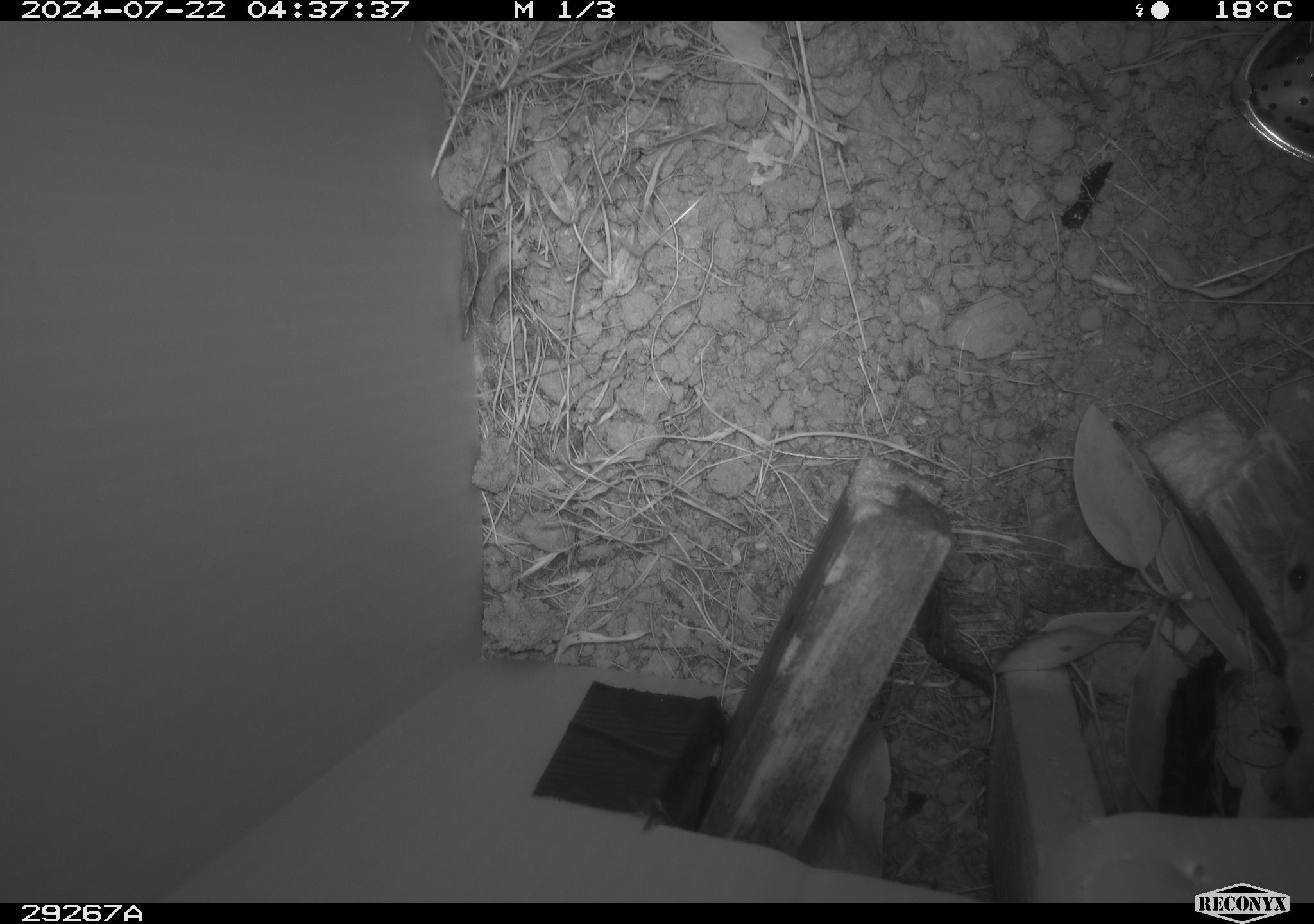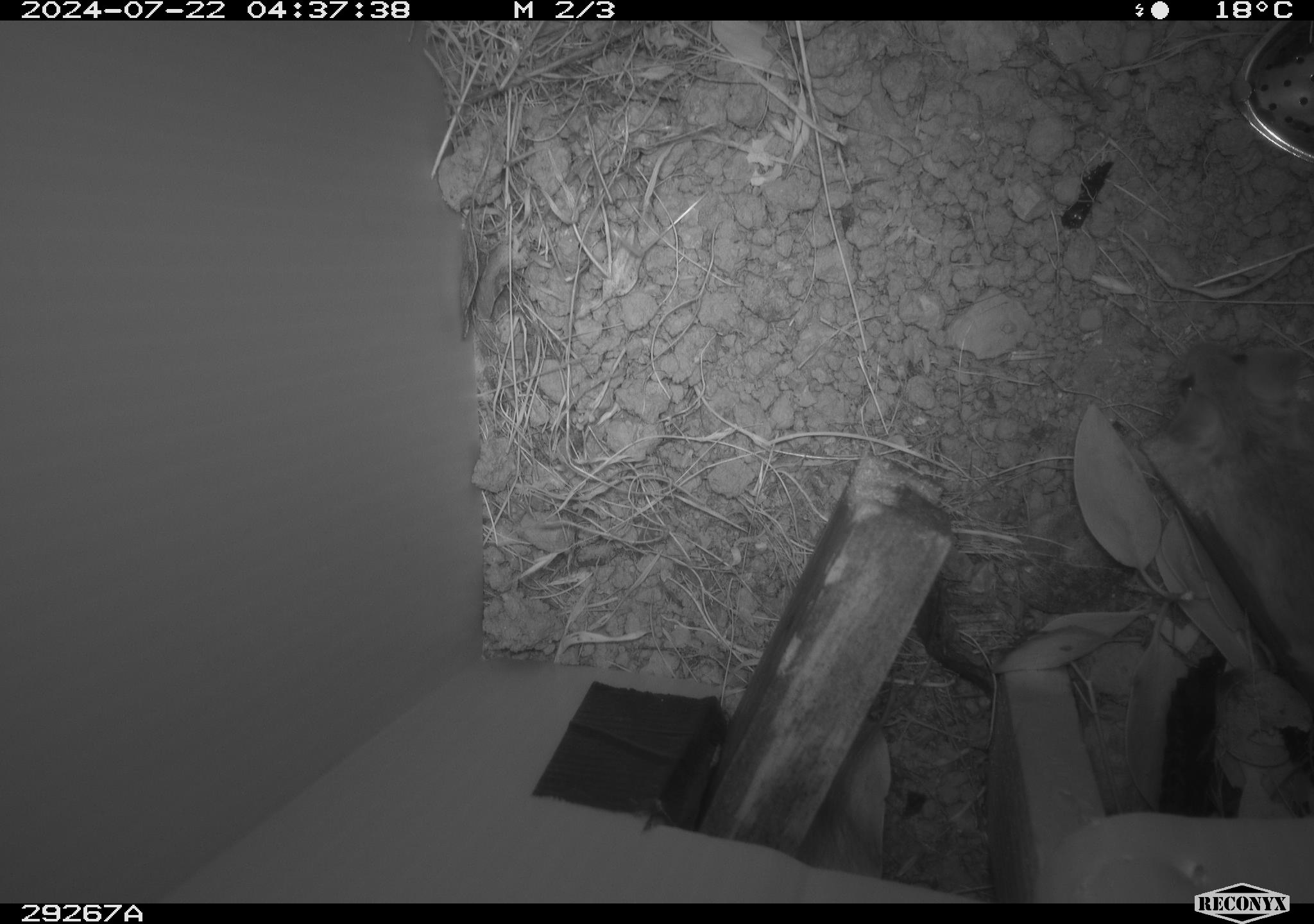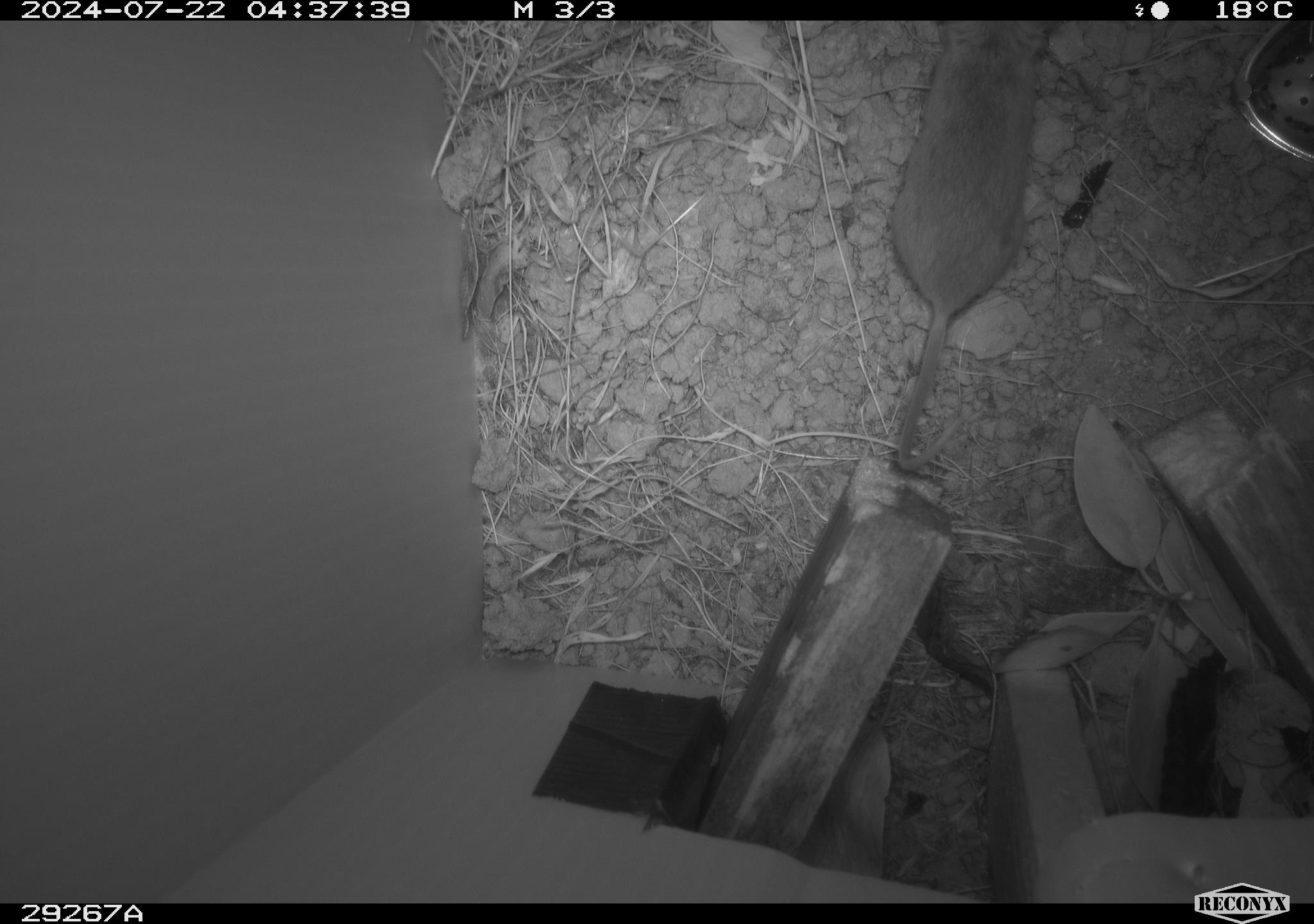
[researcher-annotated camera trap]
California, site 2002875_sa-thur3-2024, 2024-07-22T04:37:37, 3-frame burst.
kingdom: Animalia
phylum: Chordata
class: Mammalia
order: Rodentia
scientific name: Rodentia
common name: mouse species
Mouse species (Rodentia).